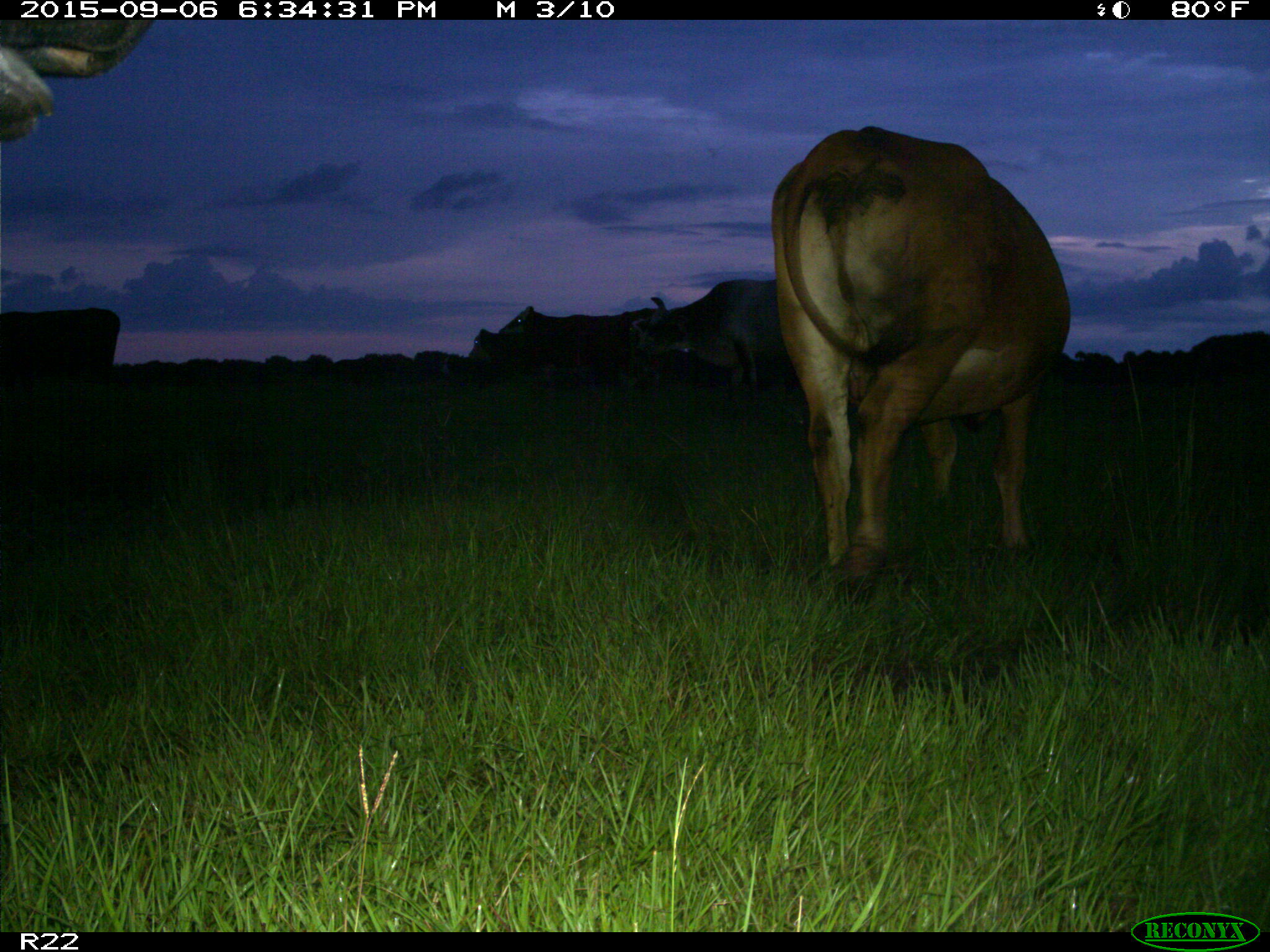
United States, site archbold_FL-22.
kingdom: Animalia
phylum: Chordata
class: Mammalia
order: Artiodactyla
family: Bovidae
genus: Bos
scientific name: Bos taurus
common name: domestic cow